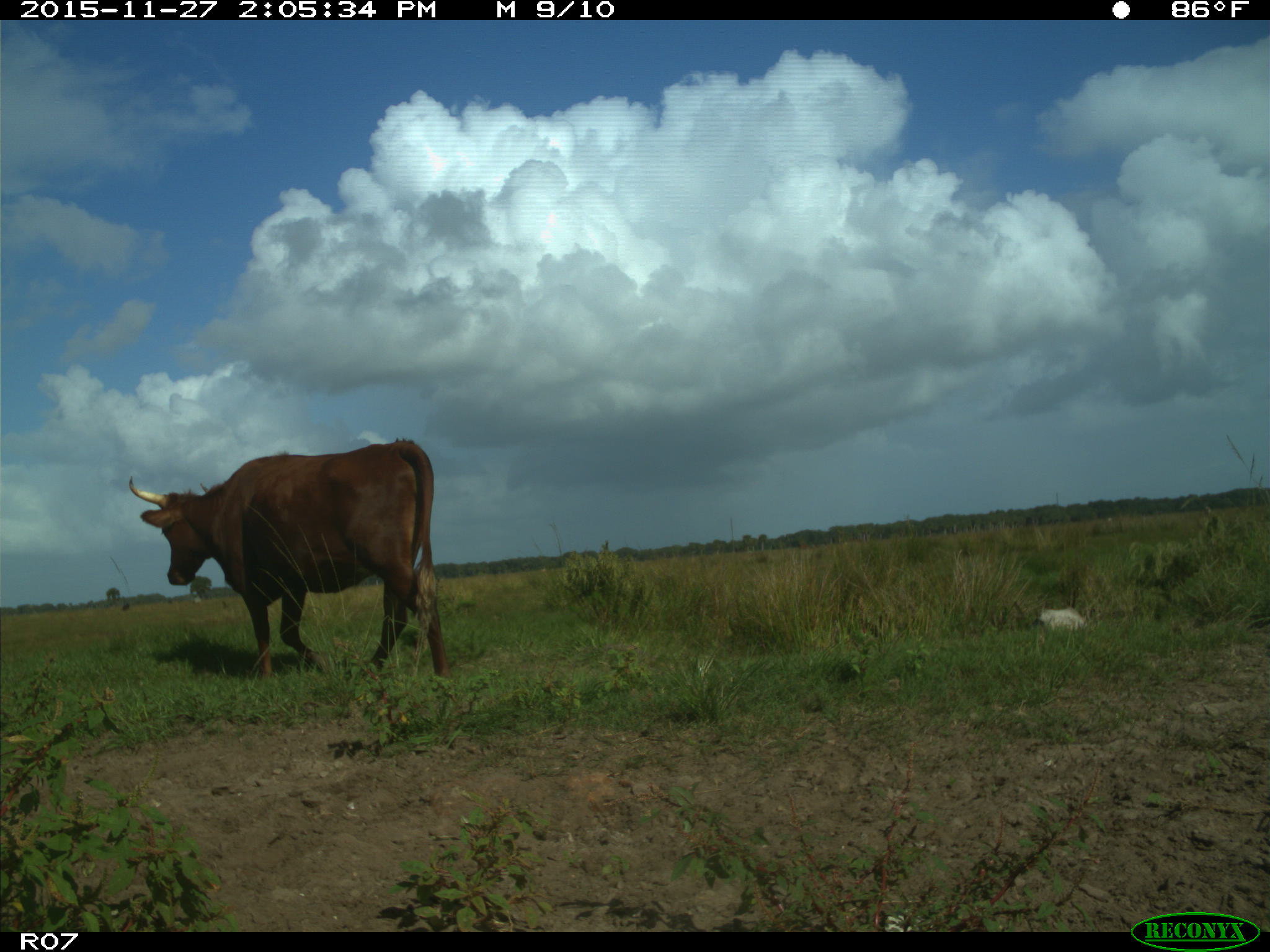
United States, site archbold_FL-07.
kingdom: Animalia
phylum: Chordata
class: Mammalia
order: Artiodactyla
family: Bovidae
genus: Bos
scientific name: Bos taurus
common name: domestic cow